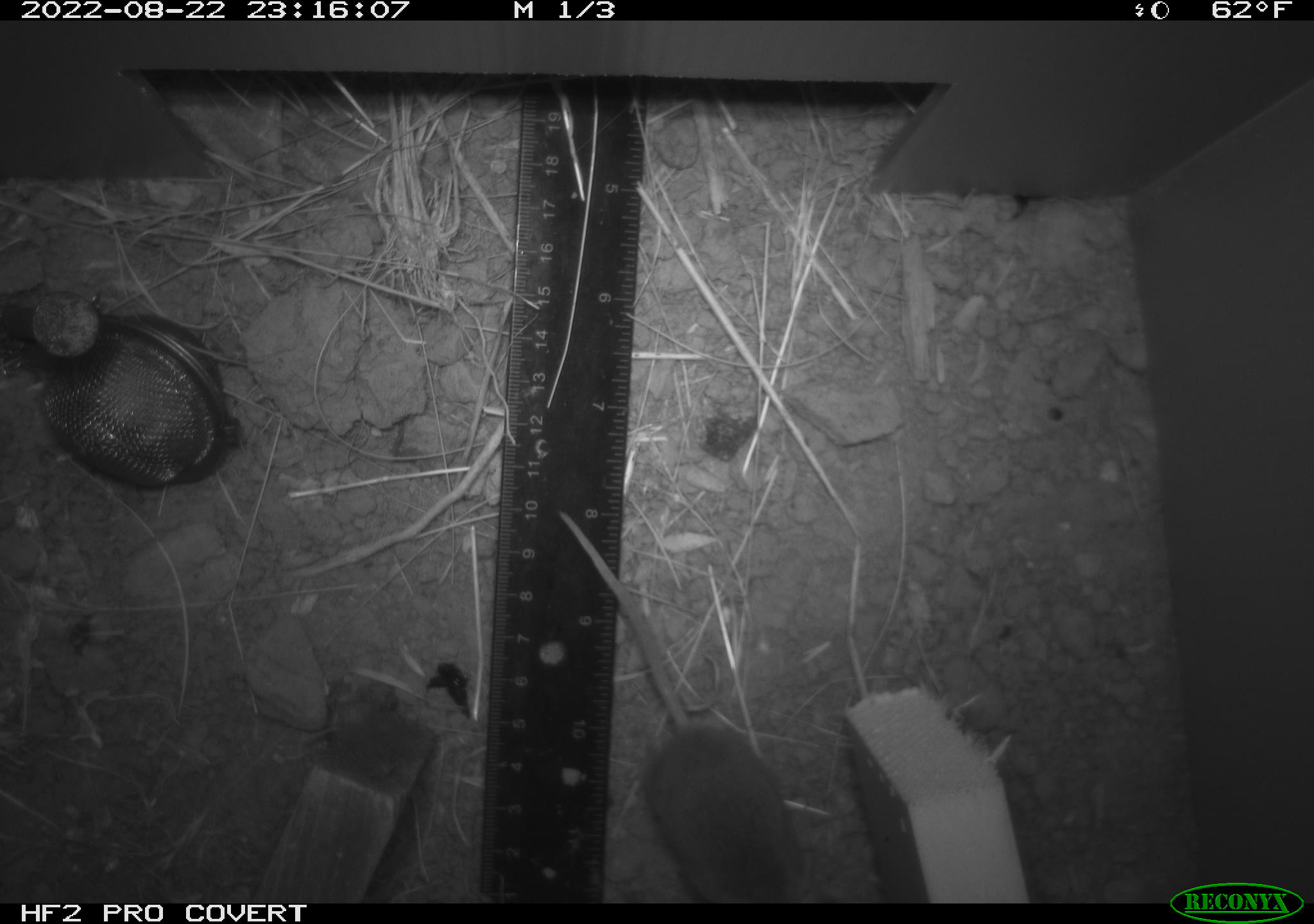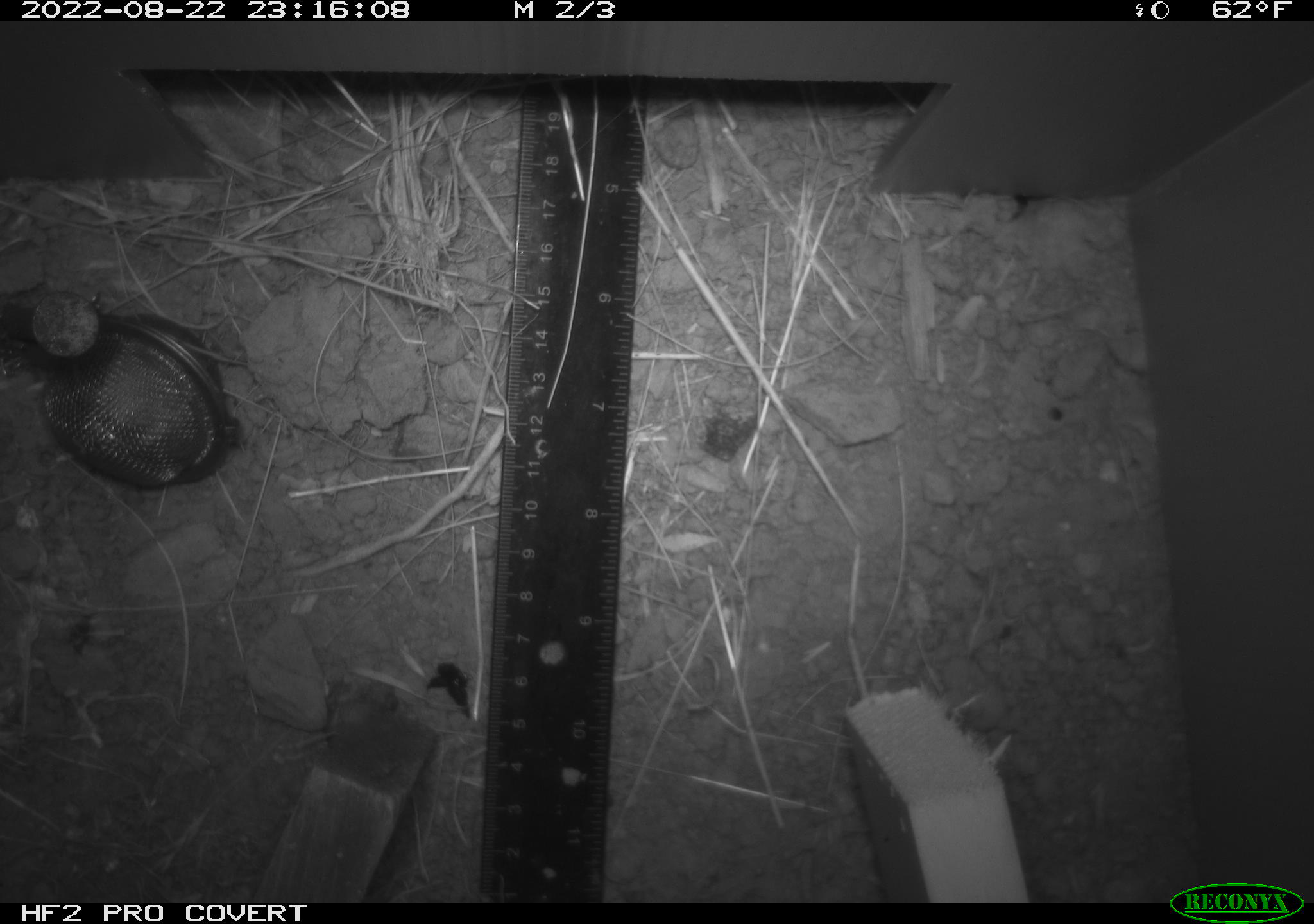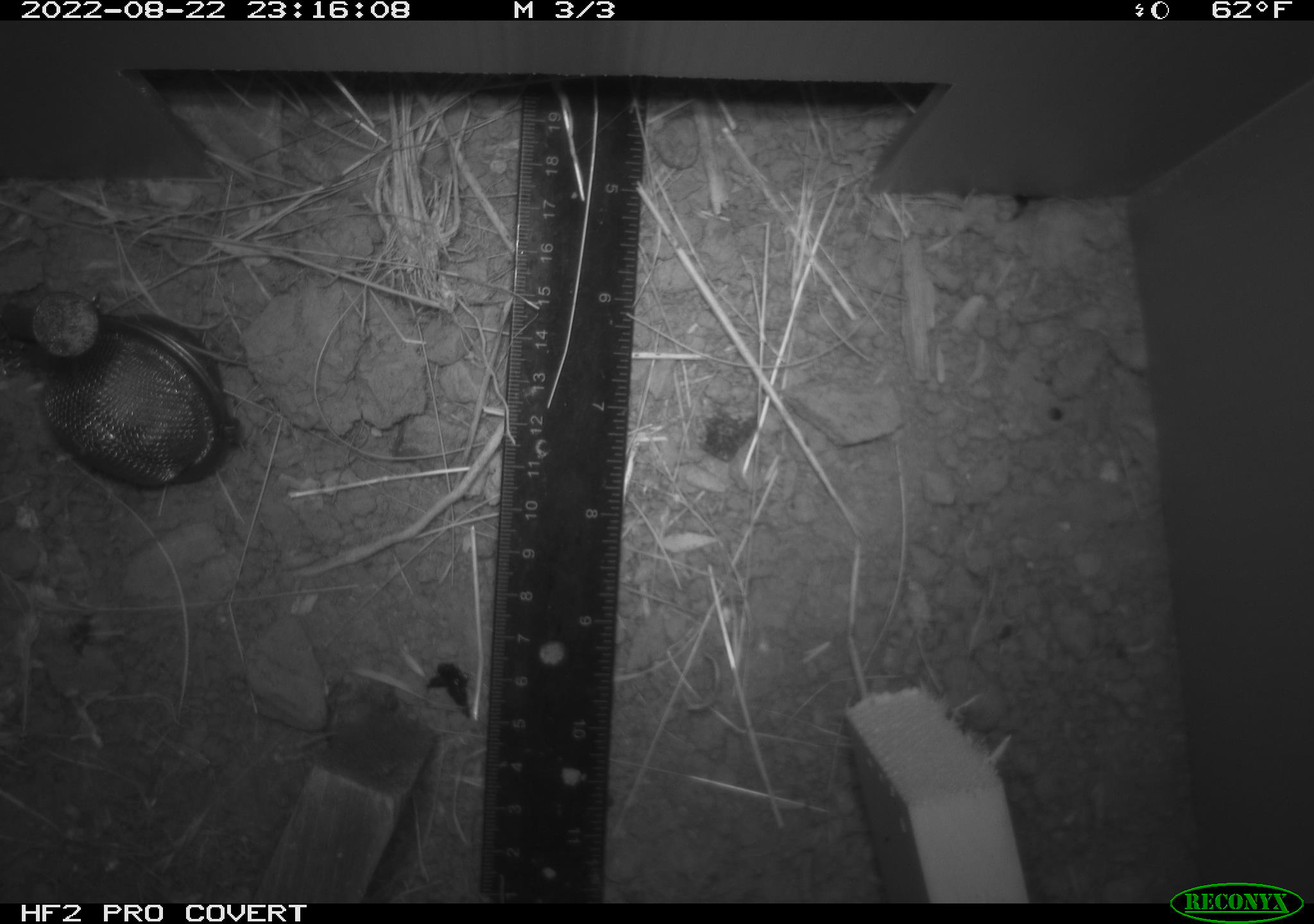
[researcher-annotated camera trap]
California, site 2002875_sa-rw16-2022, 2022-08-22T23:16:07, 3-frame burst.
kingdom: Animalia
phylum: Chordata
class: Mammalia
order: Rodentia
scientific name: Rodentia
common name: mouse species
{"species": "mouse species (Rodentia)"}